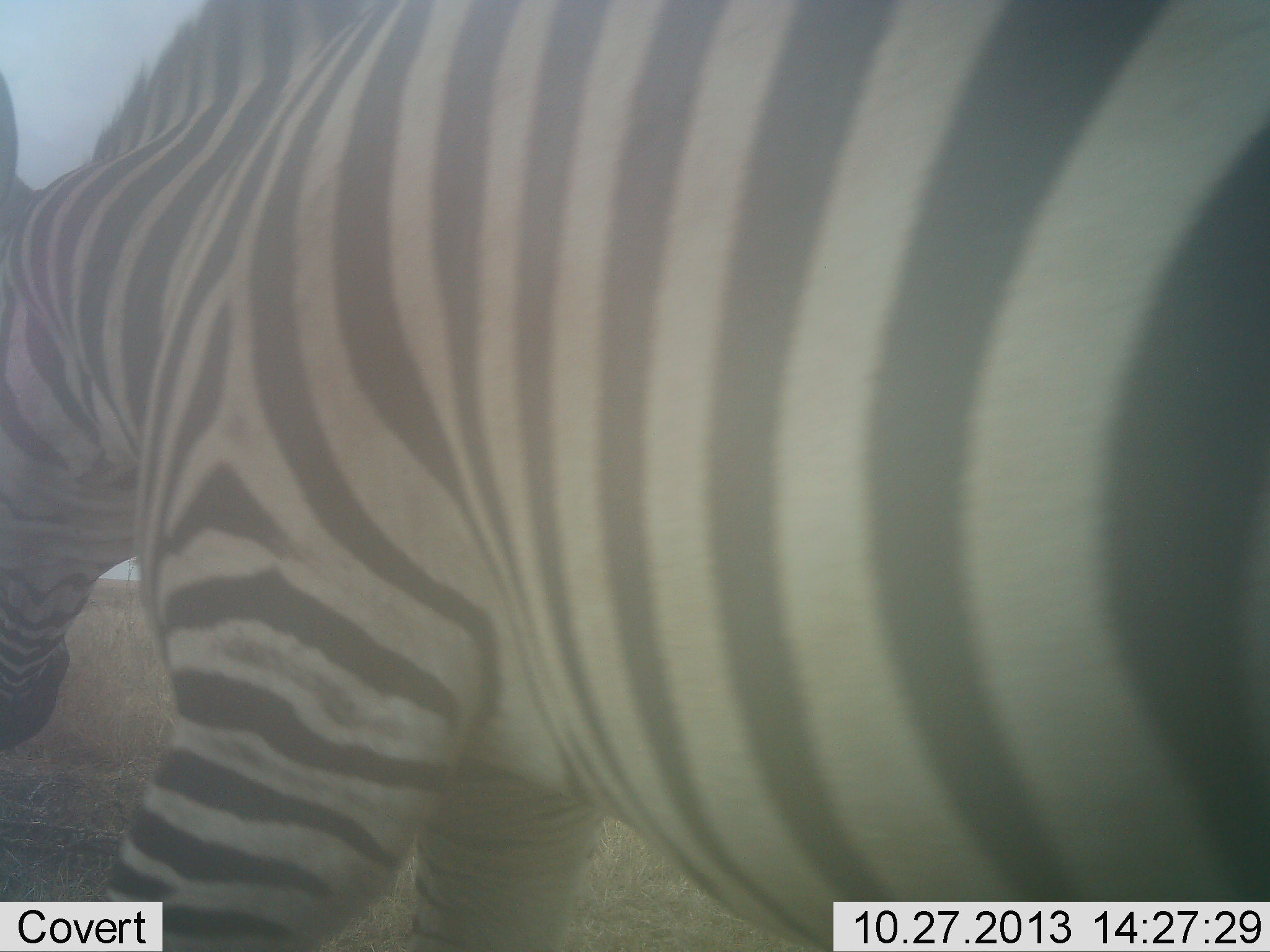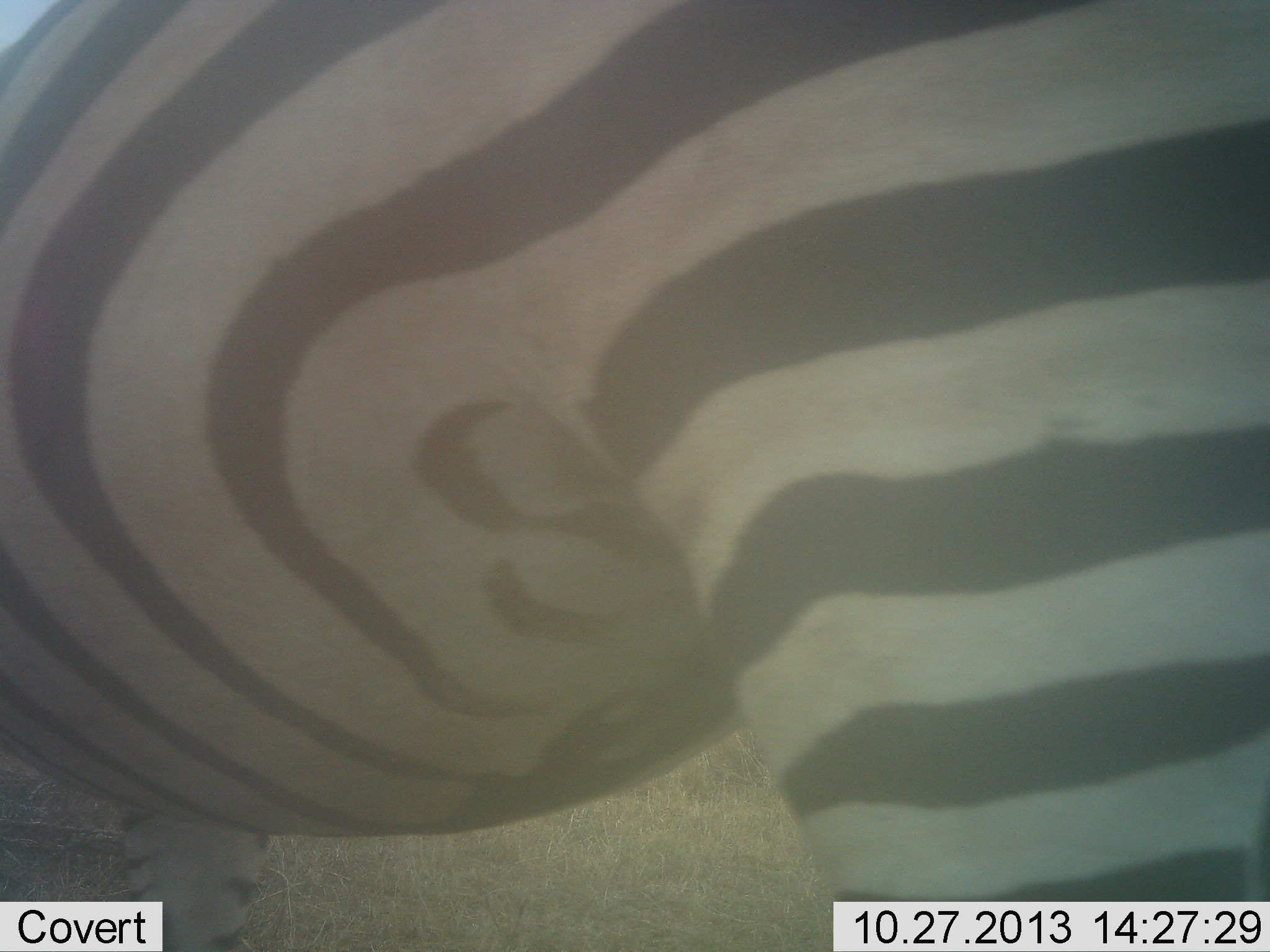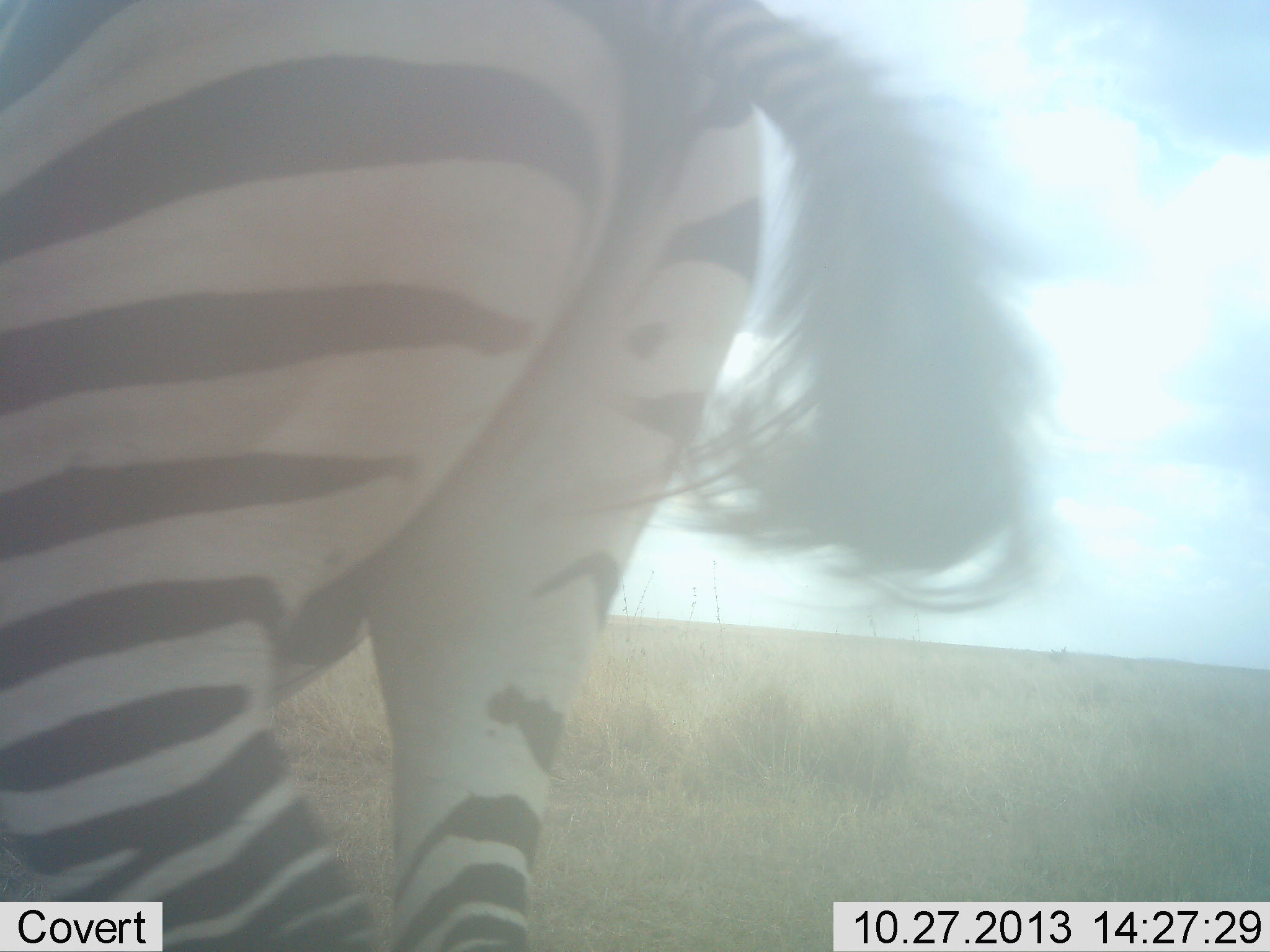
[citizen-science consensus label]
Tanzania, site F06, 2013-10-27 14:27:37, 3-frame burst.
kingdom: Animalia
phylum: Chordata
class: Mammalia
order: Perissodactyla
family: Equidae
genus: Equus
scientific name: Equus quagga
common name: plains zebra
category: zebra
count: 1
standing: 20%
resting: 0%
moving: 90%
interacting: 0%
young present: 0%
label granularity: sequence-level